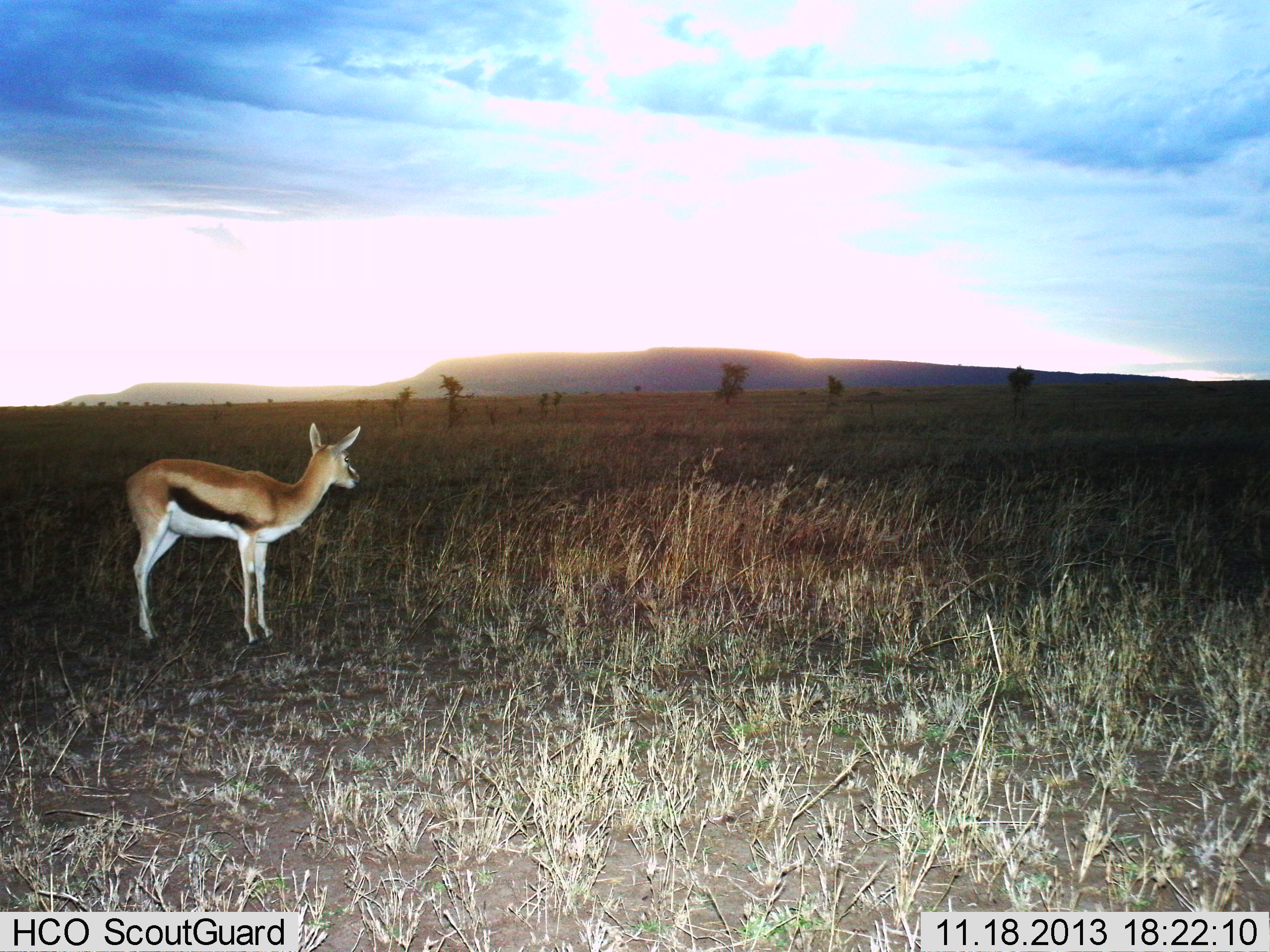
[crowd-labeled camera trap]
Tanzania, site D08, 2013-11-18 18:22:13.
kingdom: Animalia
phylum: Chordata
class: Mammalia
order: Artiodactyla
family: Bovidae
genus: Eudorcas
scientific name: Eudorcas thomsonii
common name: thomson's gazelle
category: gazellethomsons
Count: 1.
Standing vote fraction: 100%.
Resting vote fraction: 0%.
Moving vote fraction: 0%.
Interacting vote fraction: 0%.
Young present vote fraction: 0%.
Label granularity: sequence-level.